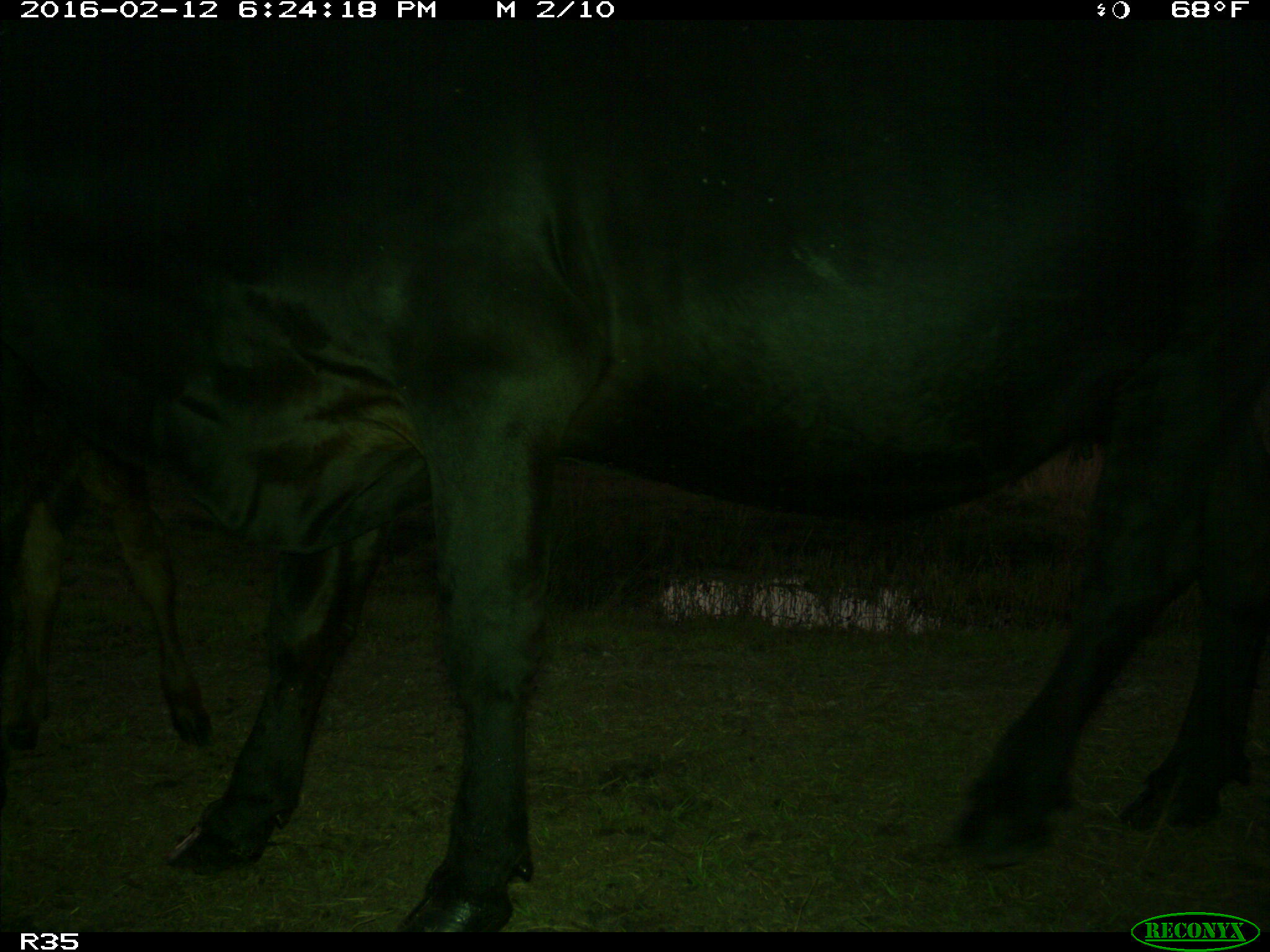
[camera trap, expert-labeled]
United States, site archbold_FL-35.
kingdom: Animalia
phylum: Chordata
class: Mammalia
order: Artiodactyla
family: Bovidae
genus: Bos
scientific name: Bos taurus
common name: domestic cow